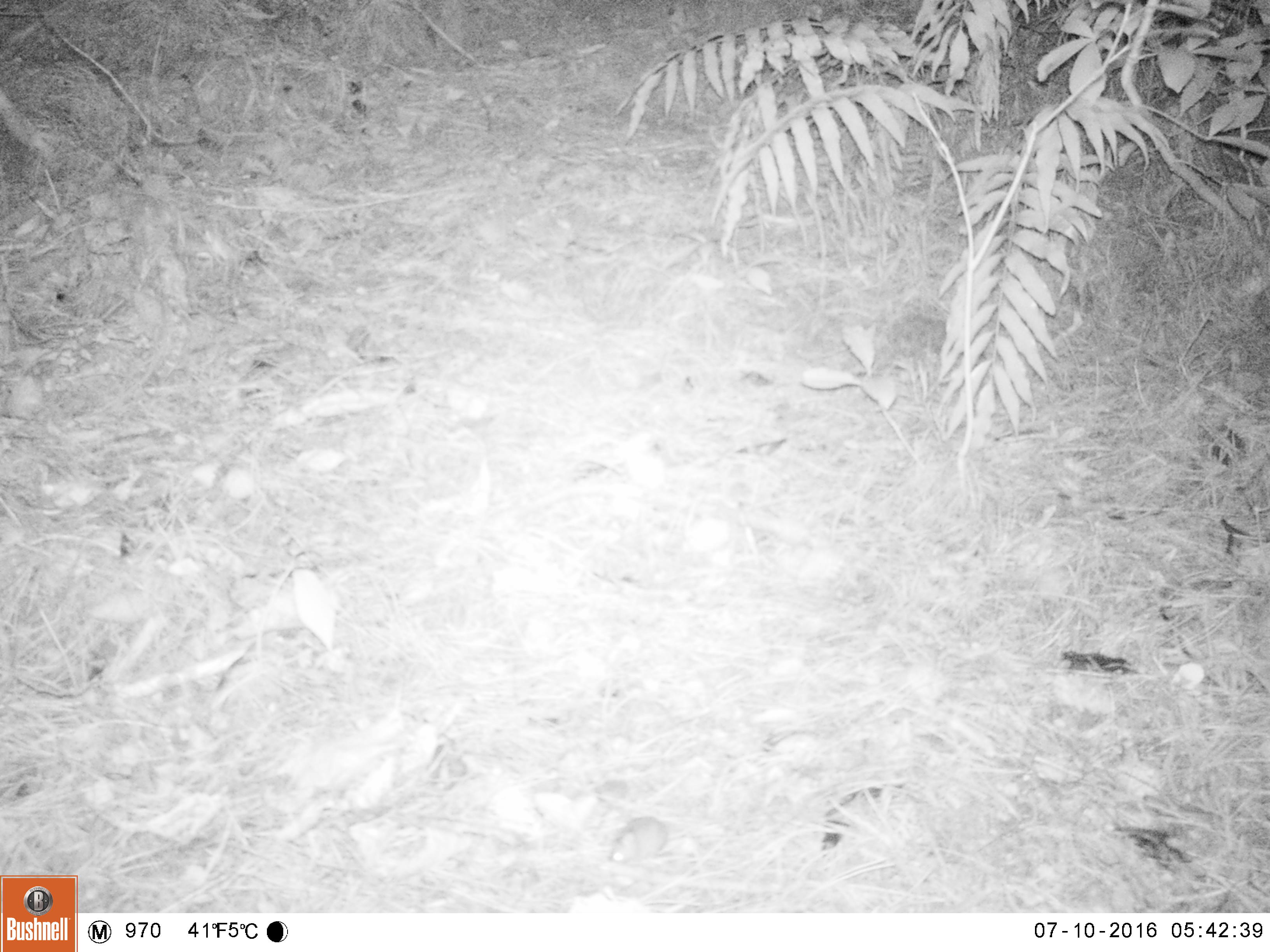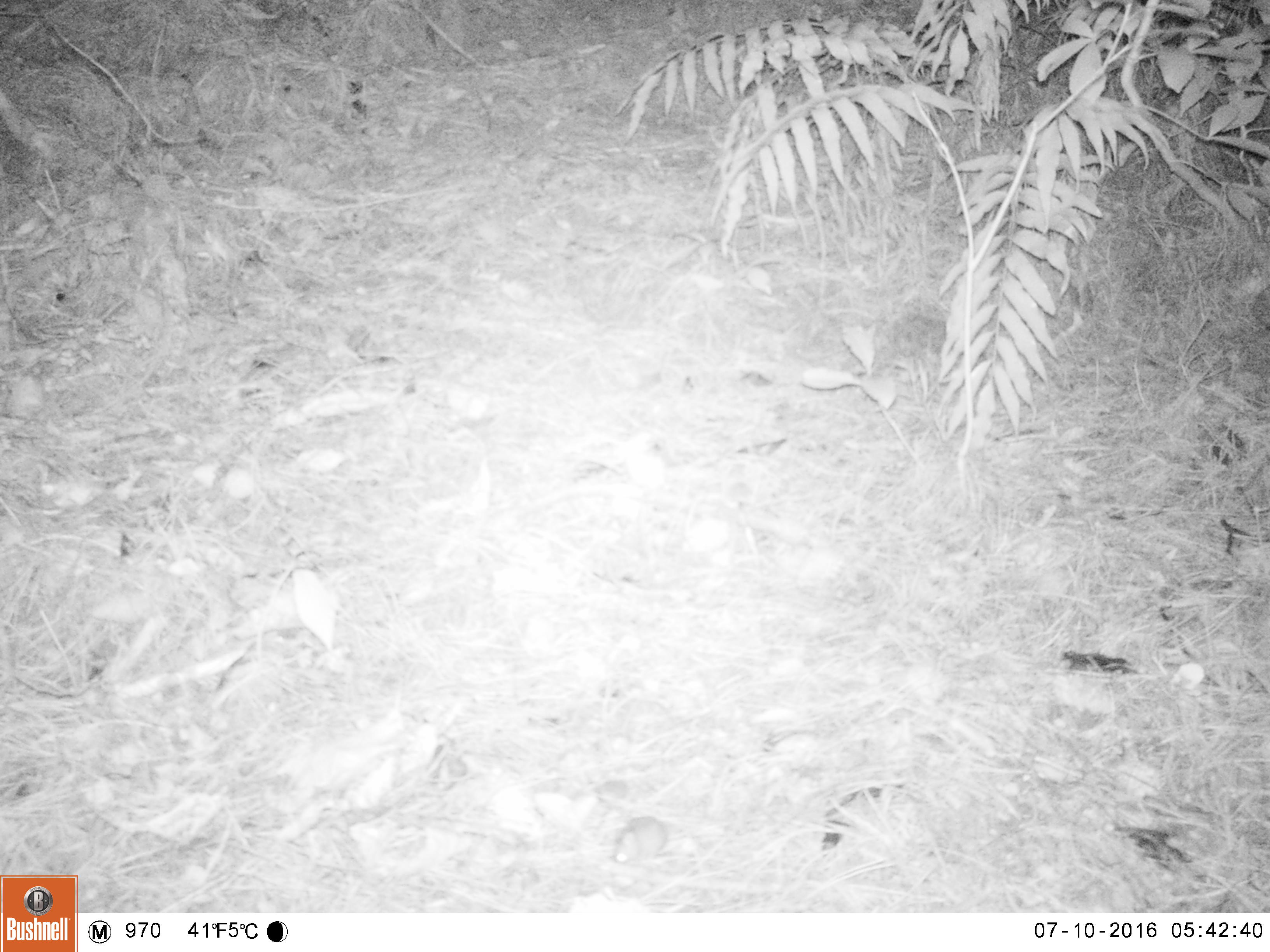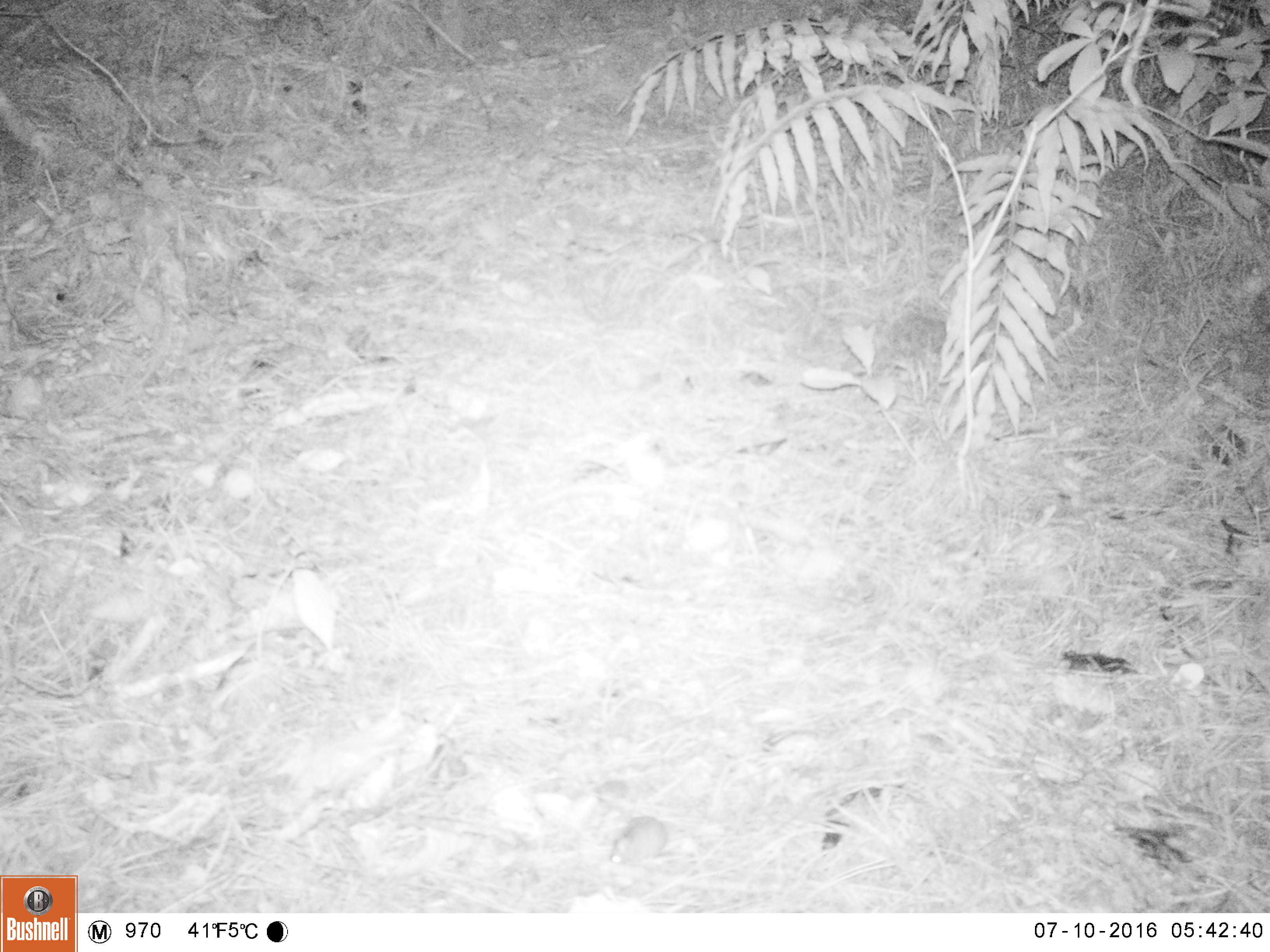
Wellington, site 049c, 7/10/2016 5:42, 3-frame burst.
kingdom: Animalia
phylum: Chordata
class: Mammalia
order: Rodentia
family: Muridae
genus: Mus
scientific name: Mus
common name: mouse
Mouse (Mus).